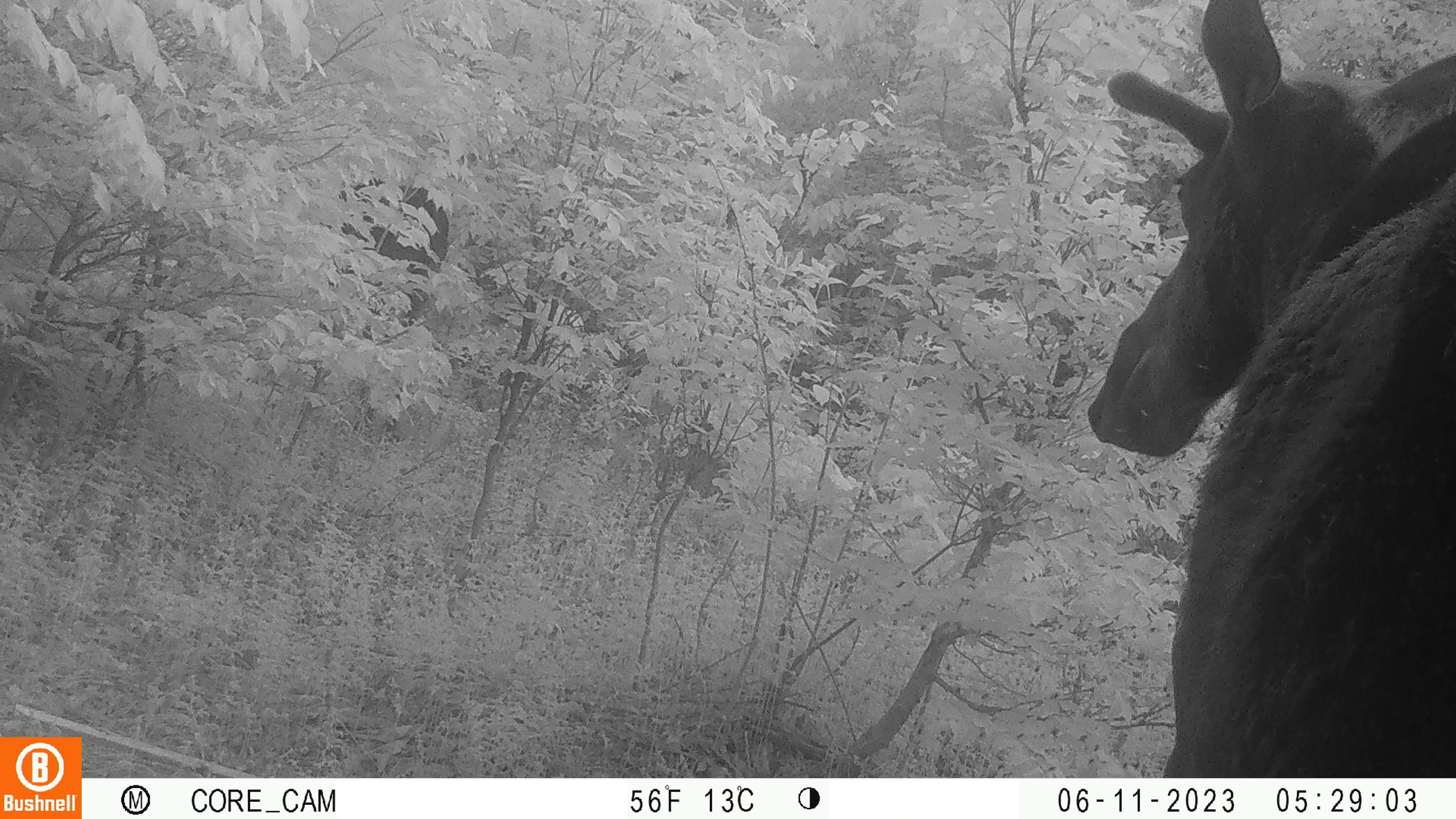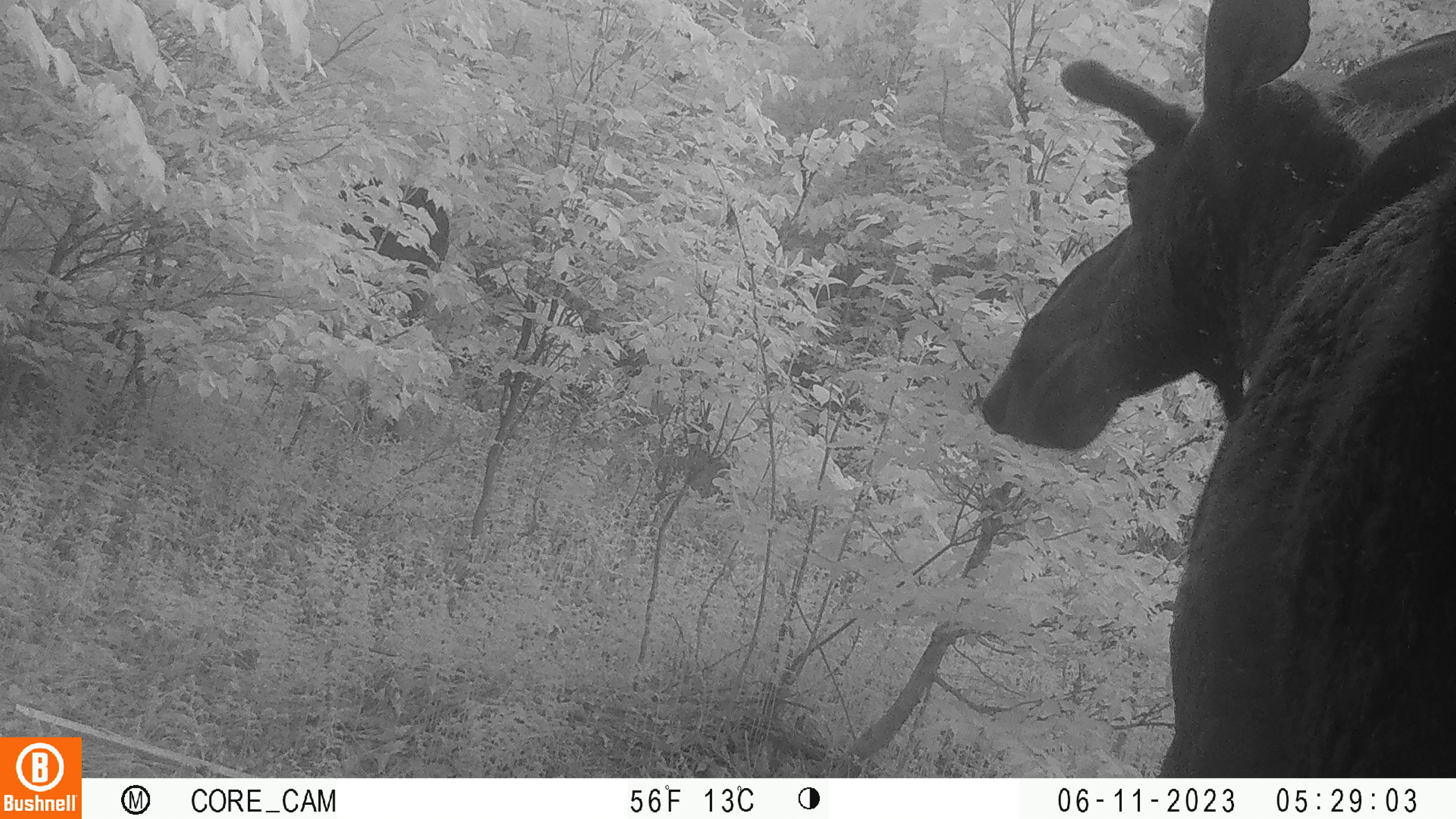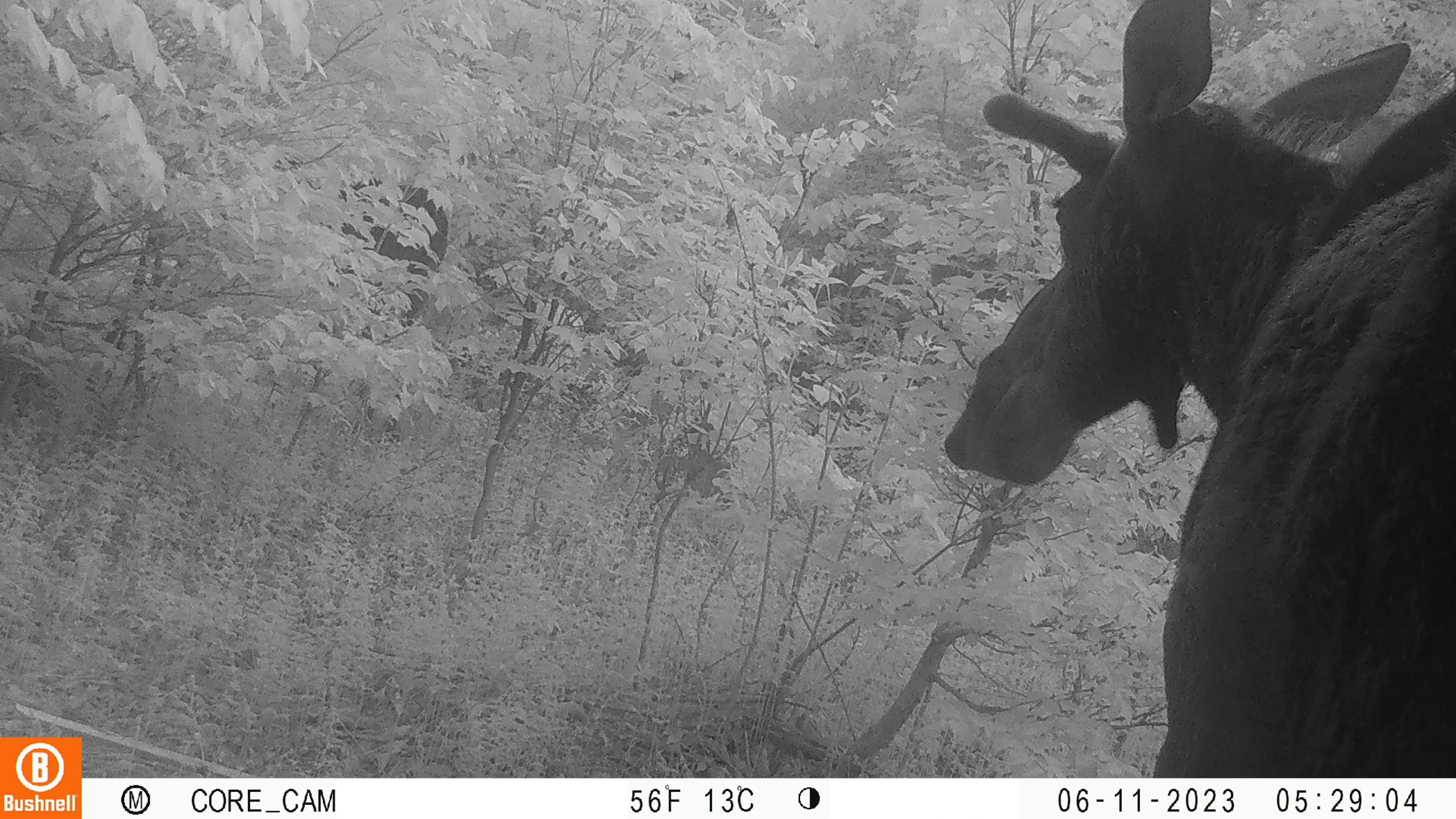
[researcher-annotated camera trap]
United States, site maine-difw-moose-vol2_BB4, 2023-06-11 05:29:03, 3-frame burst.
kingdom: Animalia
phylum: Chordata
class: Mammalia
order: Artiodactyla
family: Cervidae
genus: Alces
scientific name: Alces alces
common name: moose